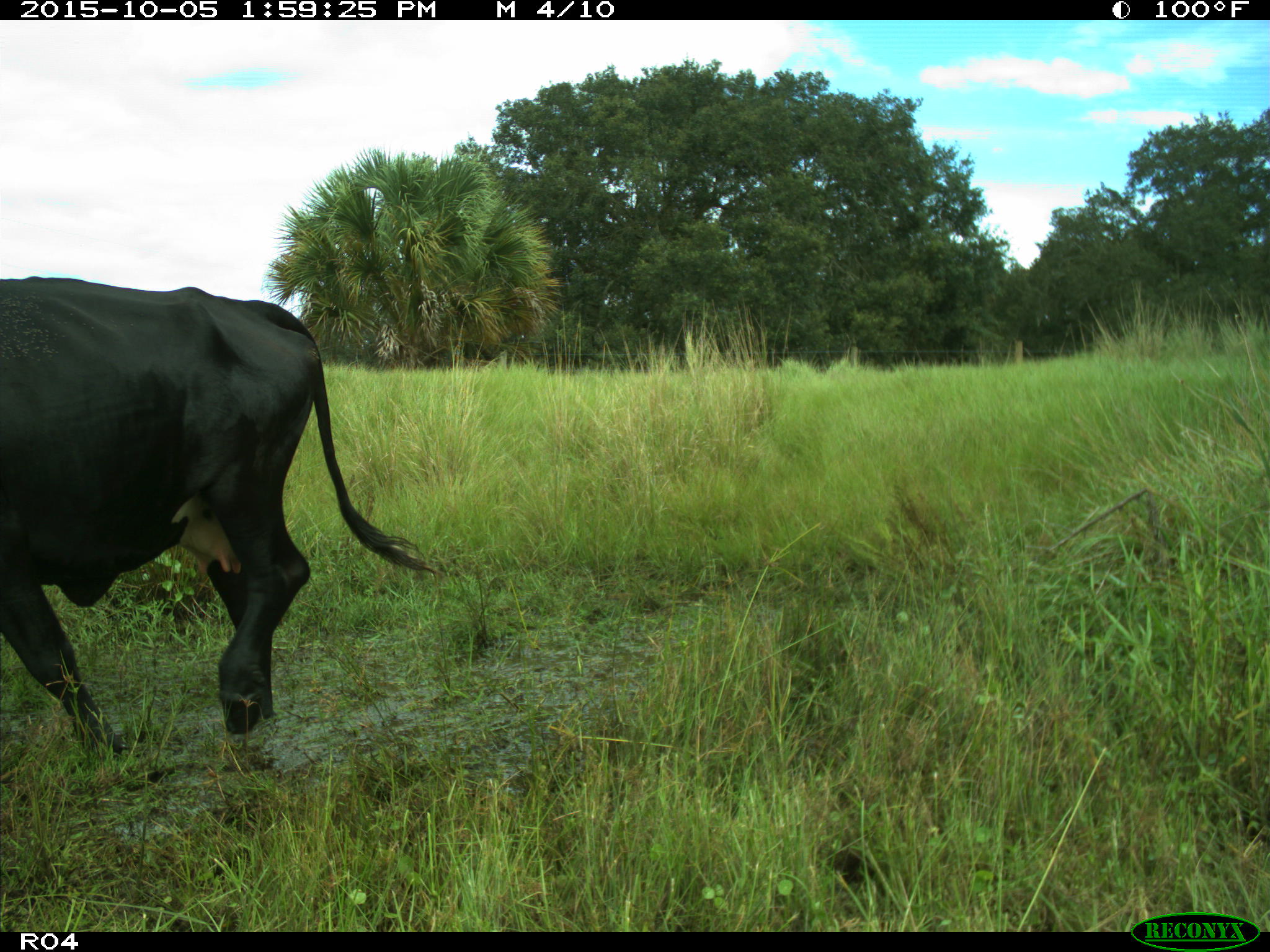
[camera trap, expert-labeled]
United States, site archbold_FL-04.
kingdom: Animalia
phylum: Chordata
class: Mammalia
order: Artiodactyla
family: Bovidae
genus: Bos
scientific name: Bos taurus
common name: domestic cow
Bos taurus (domestic cow).